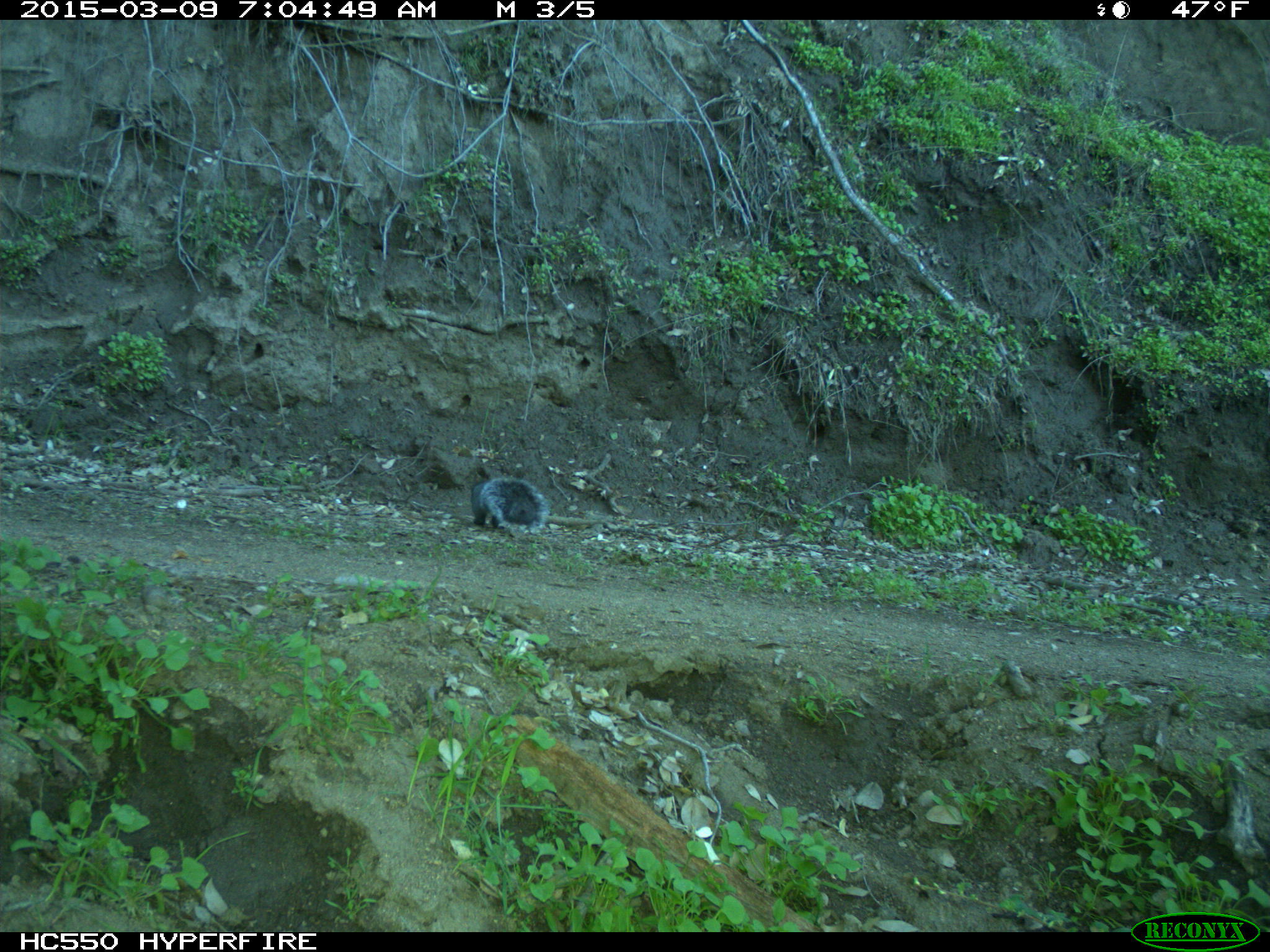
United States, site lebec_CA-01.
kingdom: Animalia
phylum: Chordata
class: Mammalia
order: Rodentia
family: Sciuridae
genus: Sciurus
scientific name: Sciurus carolinensis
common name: eastern gray squirrel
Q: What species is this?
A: Sciurus carolinensis (eastern gray squirrel).